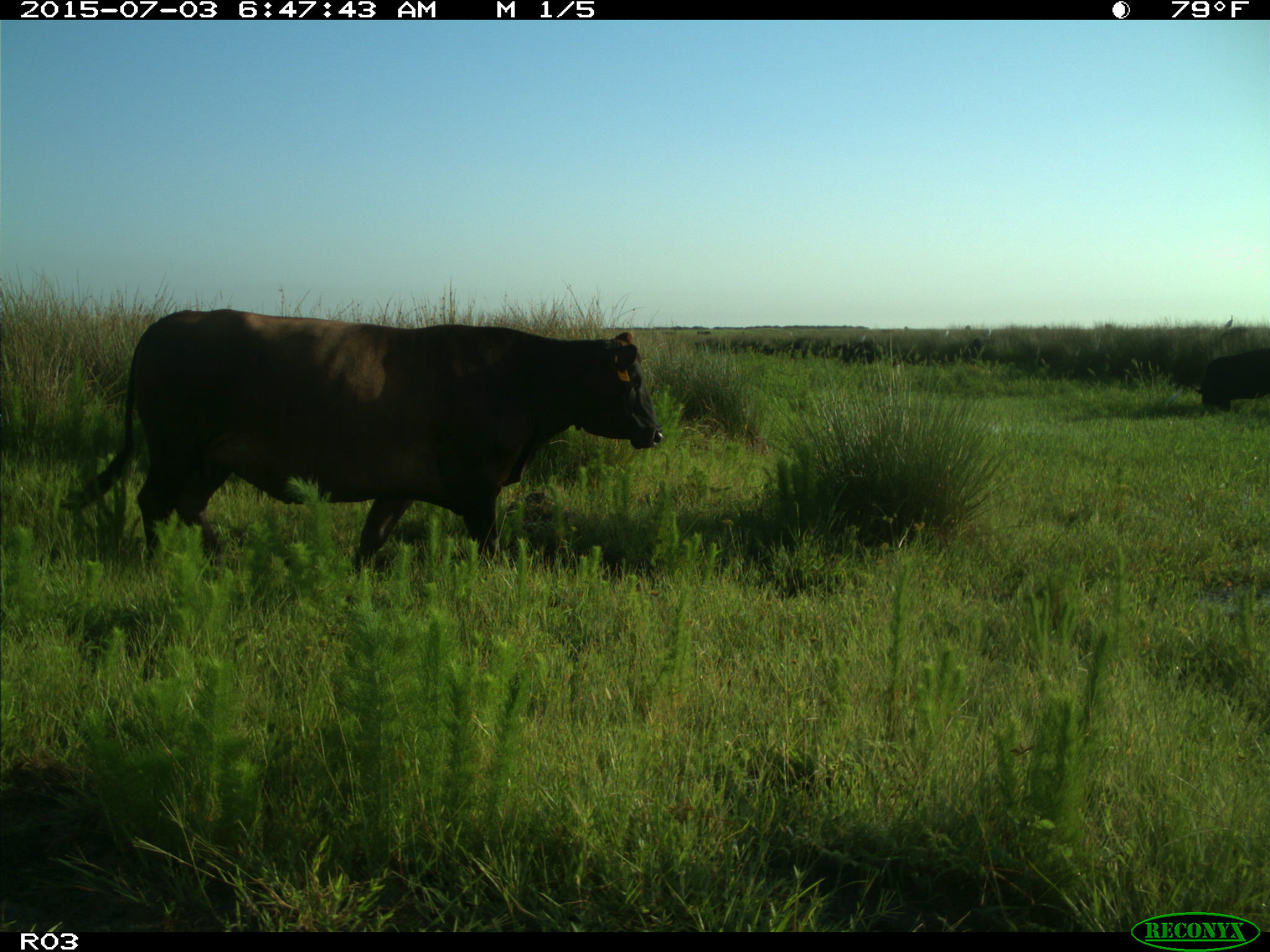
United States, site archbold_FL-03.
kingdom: Animalia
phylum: Chordata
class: Mammalia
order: Artiodactyla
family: Bovidae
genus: Bos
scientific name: Bos taurus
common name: domestic cow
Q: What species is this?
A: Bos taurus (domestic cow).